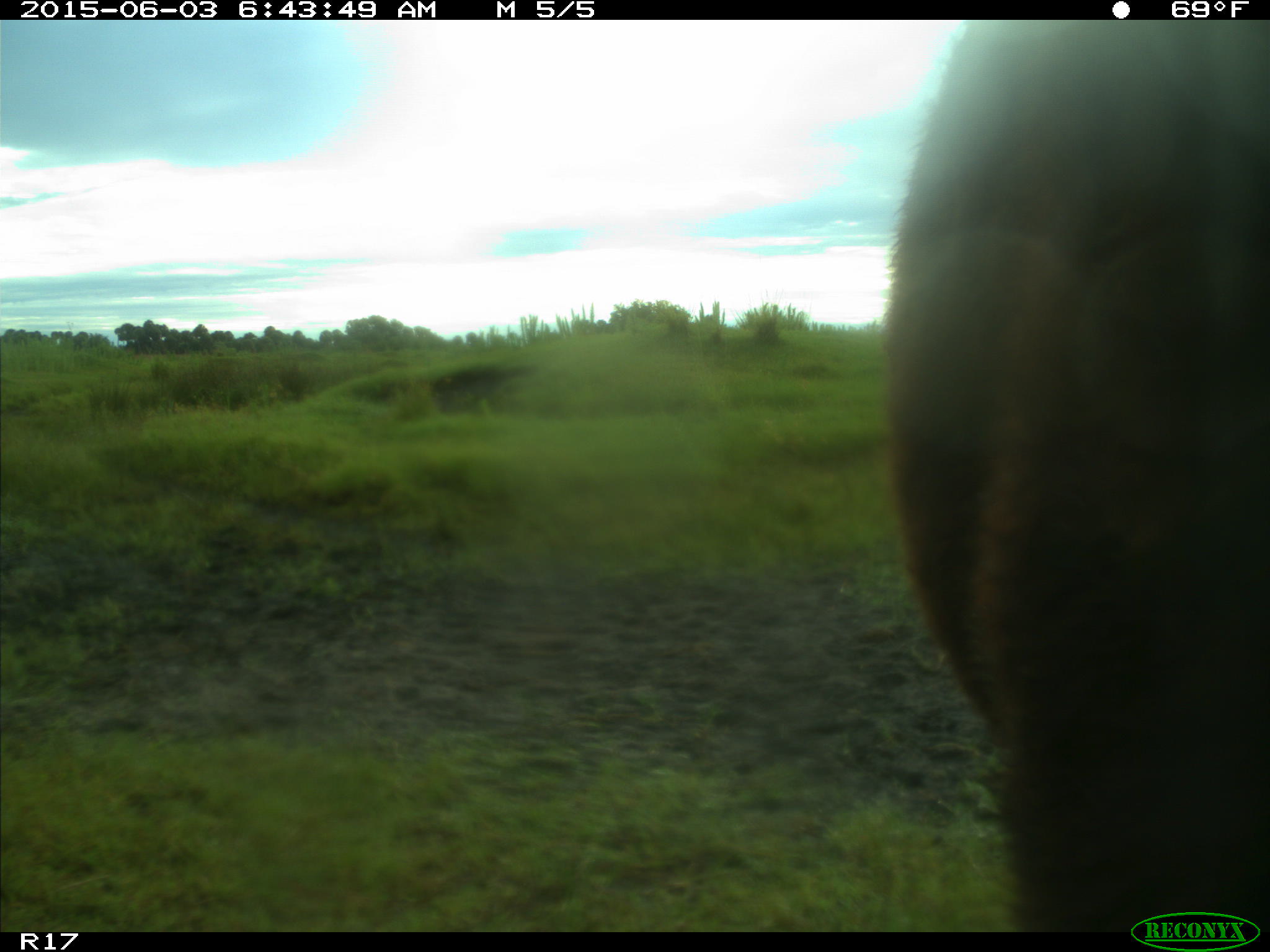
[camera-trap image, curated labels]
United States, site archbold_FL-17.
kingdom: Animalia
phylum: Chordata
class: Mammalia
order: Artiodactyla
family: Bovidae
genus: Bos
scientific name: Bos taurus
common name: domestic cow